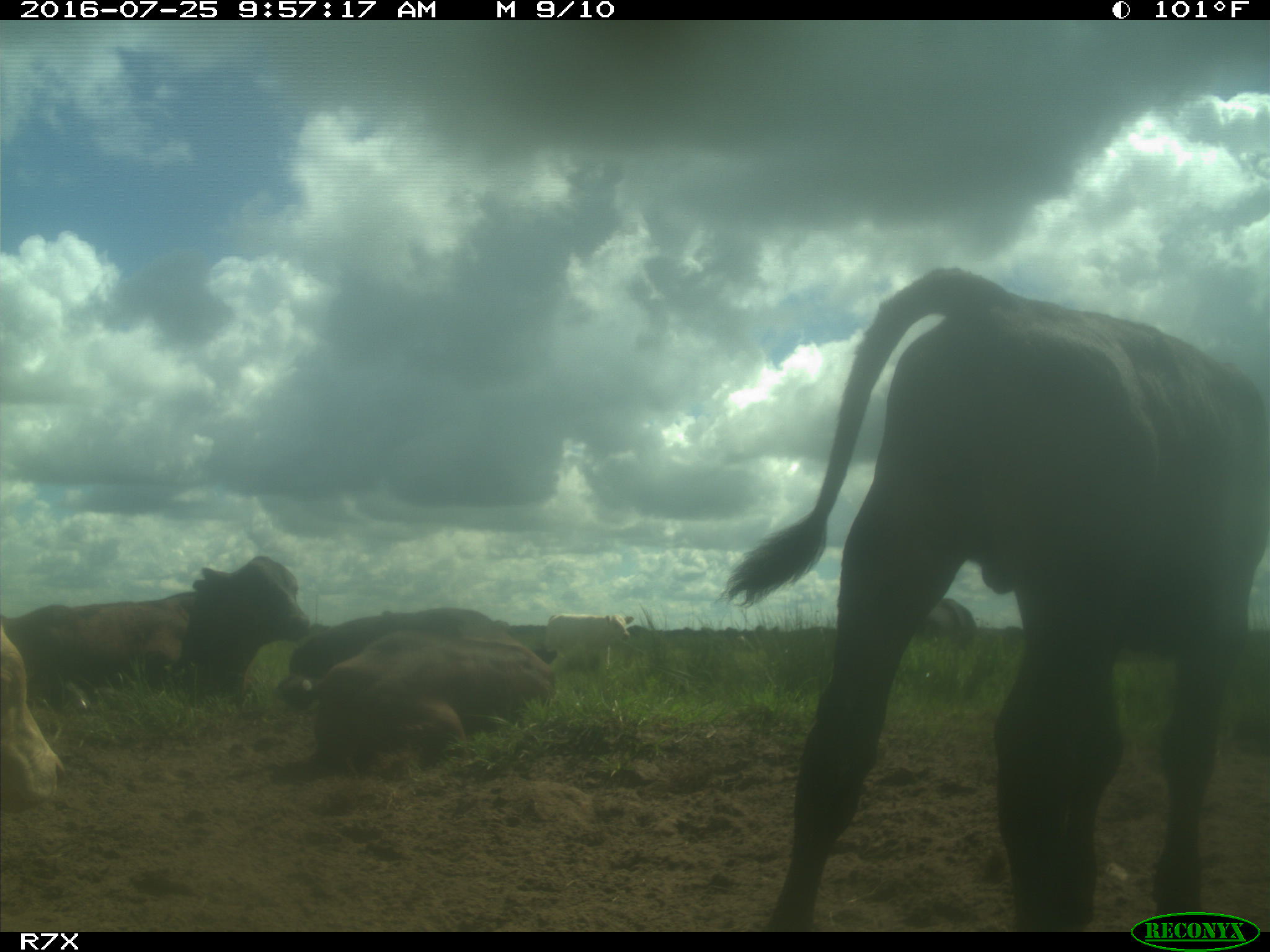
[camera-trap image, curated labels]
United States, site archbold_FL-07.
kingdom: Animalia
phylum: Chordata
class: Mammalia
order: Artiodactyla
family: Bovidae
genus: Bos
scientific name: Bos taurus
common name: domestic cow